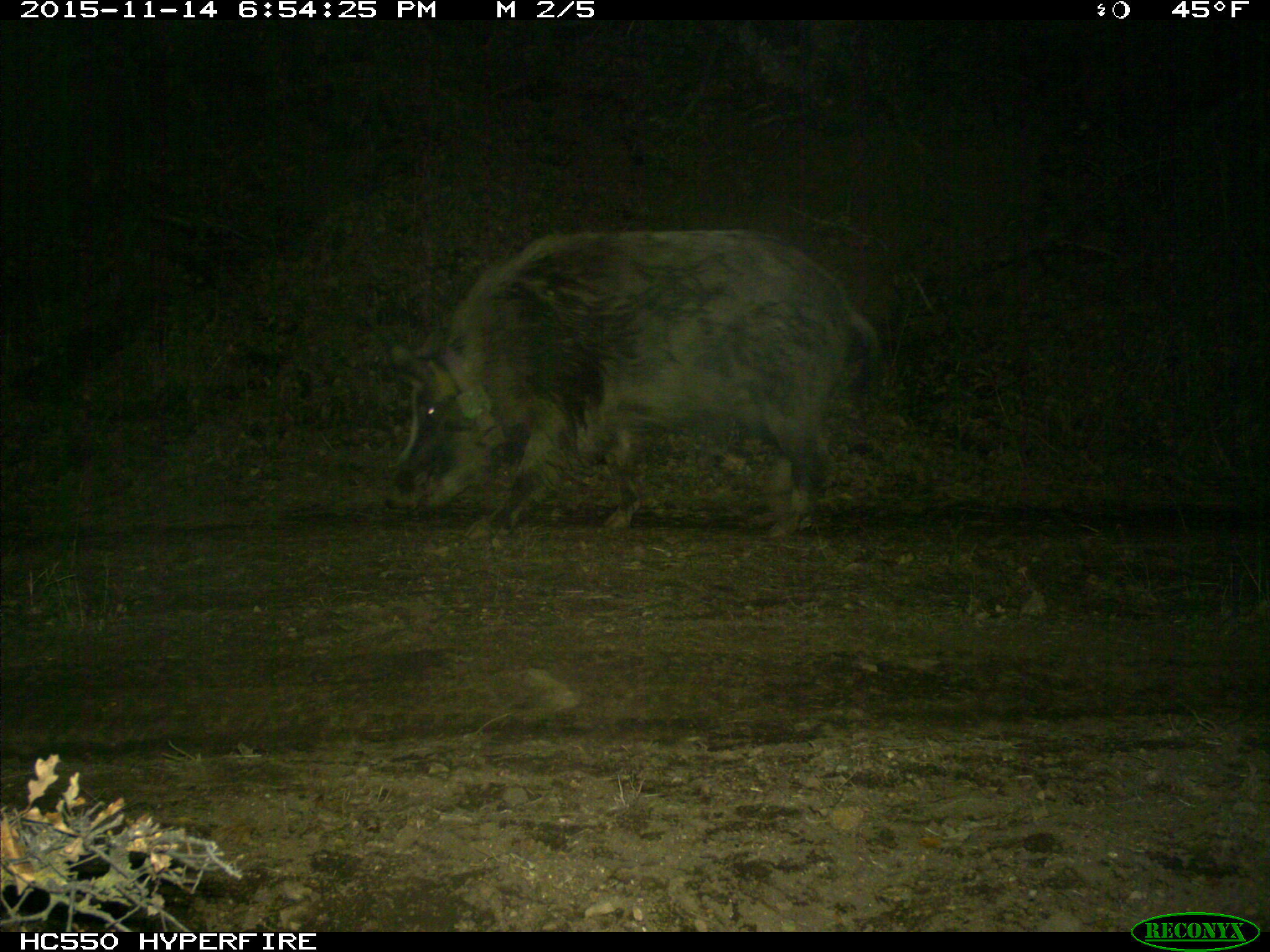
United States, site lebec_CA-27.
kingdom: Animalia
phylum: Chordata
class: Mammalia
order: Artiodactyla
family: Suidae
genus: Sus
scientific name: Sus scrofa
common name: wild boar